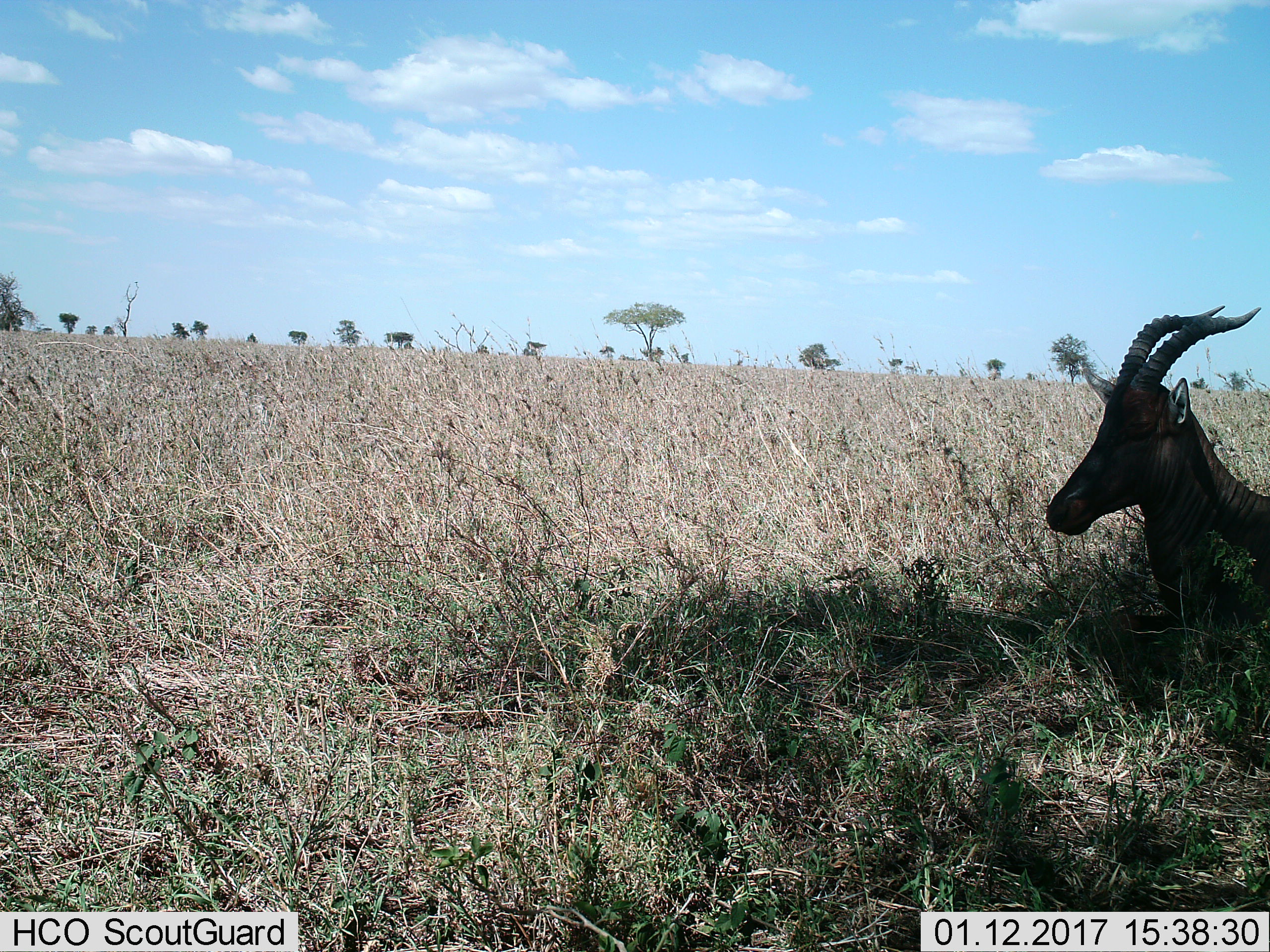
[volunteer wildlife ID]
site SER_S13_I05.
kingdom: Animalia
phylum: Chordata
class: Mammalia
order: Artiodactyla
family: Bovidae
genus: Damaliscus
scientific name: Damaliscus lunatus jimela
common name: topi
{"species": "topi (Damaliscus lunatus jimela)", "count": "1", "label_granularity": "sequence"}